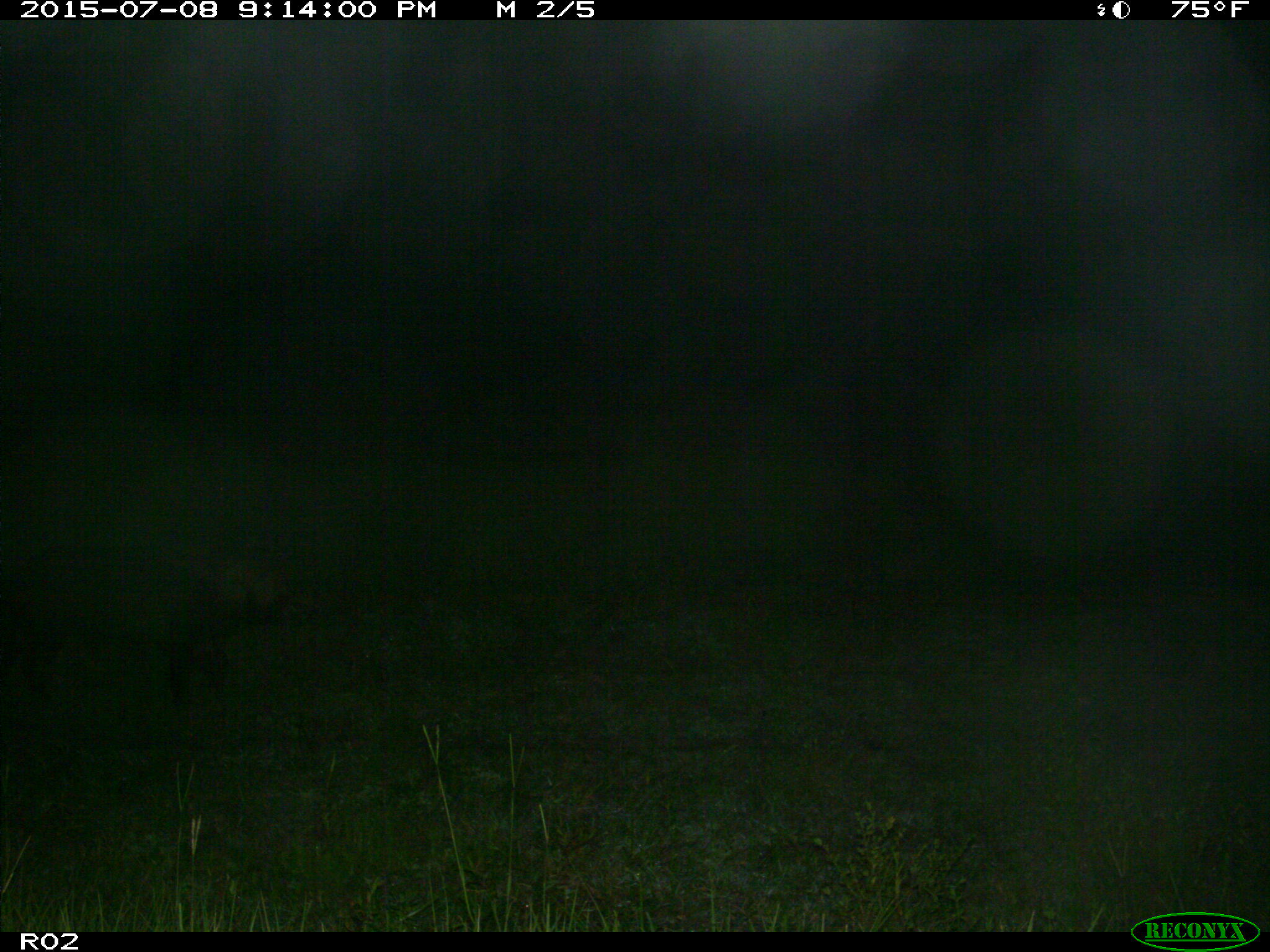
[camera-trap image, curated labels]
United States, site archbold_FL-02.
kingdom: Animalia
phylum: Chordata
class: Mammalia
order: Artiodactyla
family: Suidae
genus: Sus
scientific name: Sus scrofa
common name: wild boar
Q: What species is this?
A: Sus scrofa (wild boar).